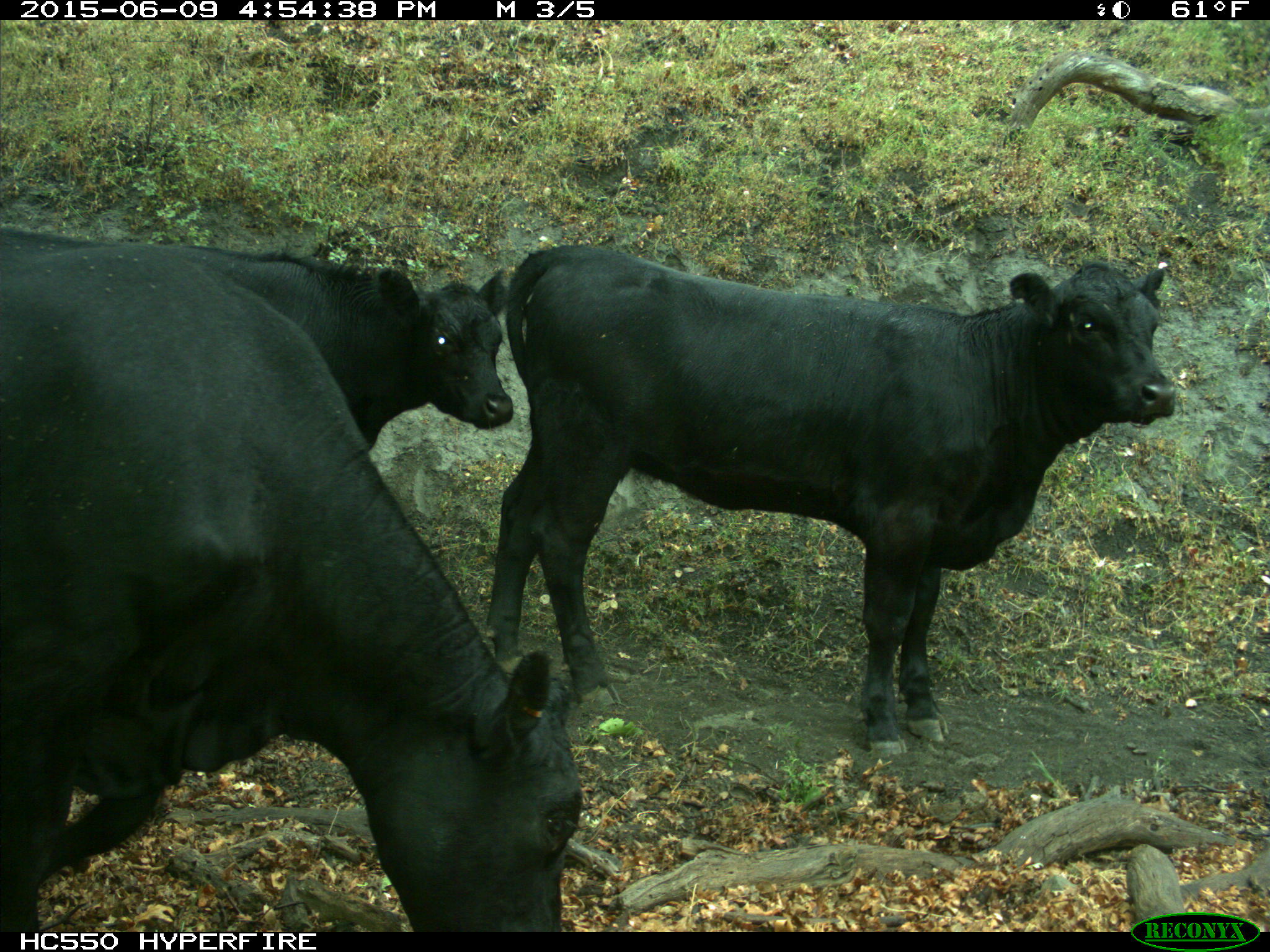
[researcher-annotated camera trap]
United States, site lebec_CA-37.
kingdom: Animalia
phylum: Chordata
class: Mammalia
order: Artiodactyla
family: Bovidae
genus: Bos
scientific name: Bos taurus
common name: domestic cow